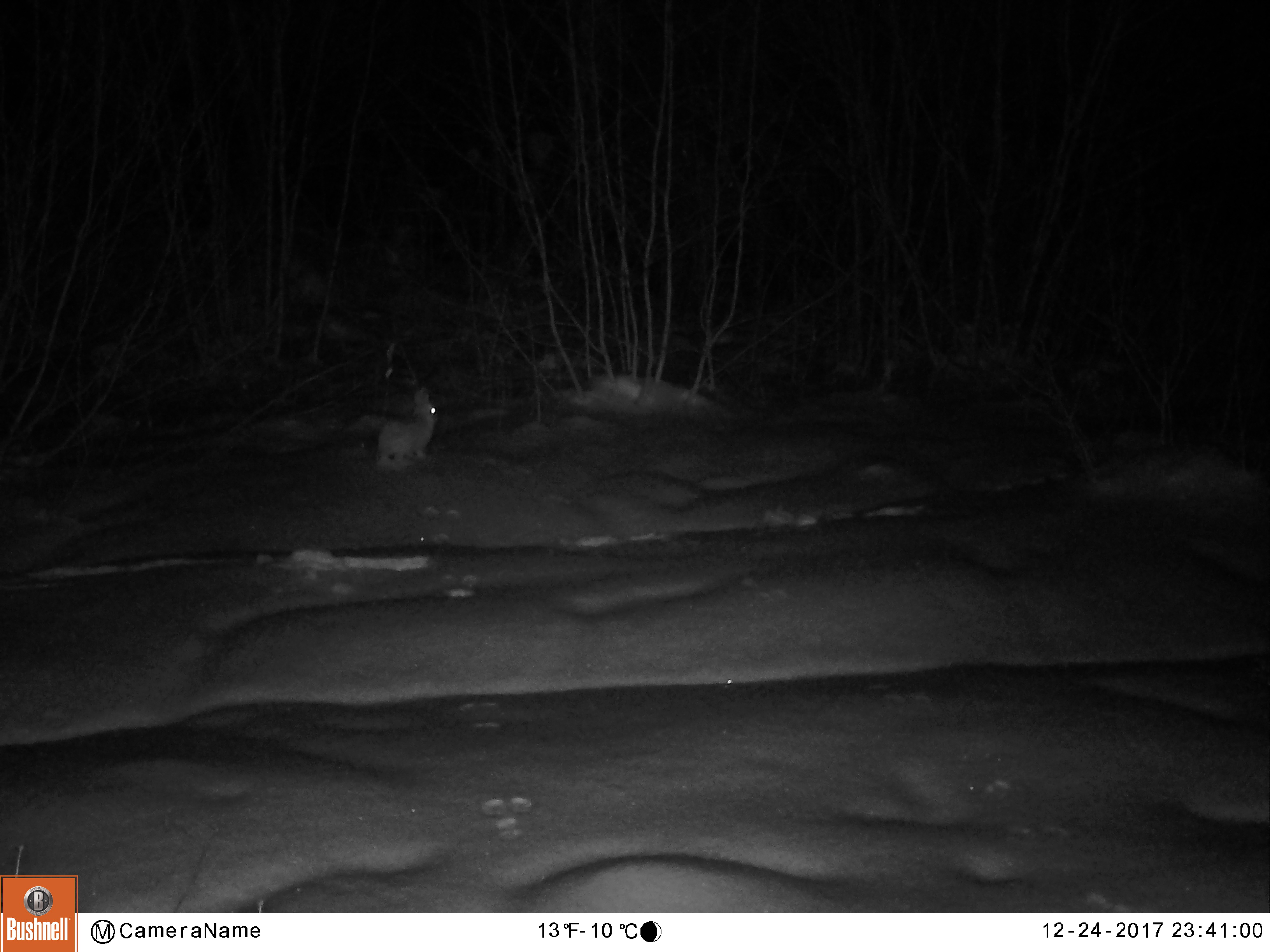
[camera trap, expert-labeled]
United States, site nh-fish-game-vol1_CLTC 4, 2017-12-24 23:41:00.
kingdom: Animalia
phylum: Chordata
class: Mammalia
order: Lagomorpha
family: Leporidae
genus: Lepus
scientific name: Lepus americanus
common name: snowshoe hare